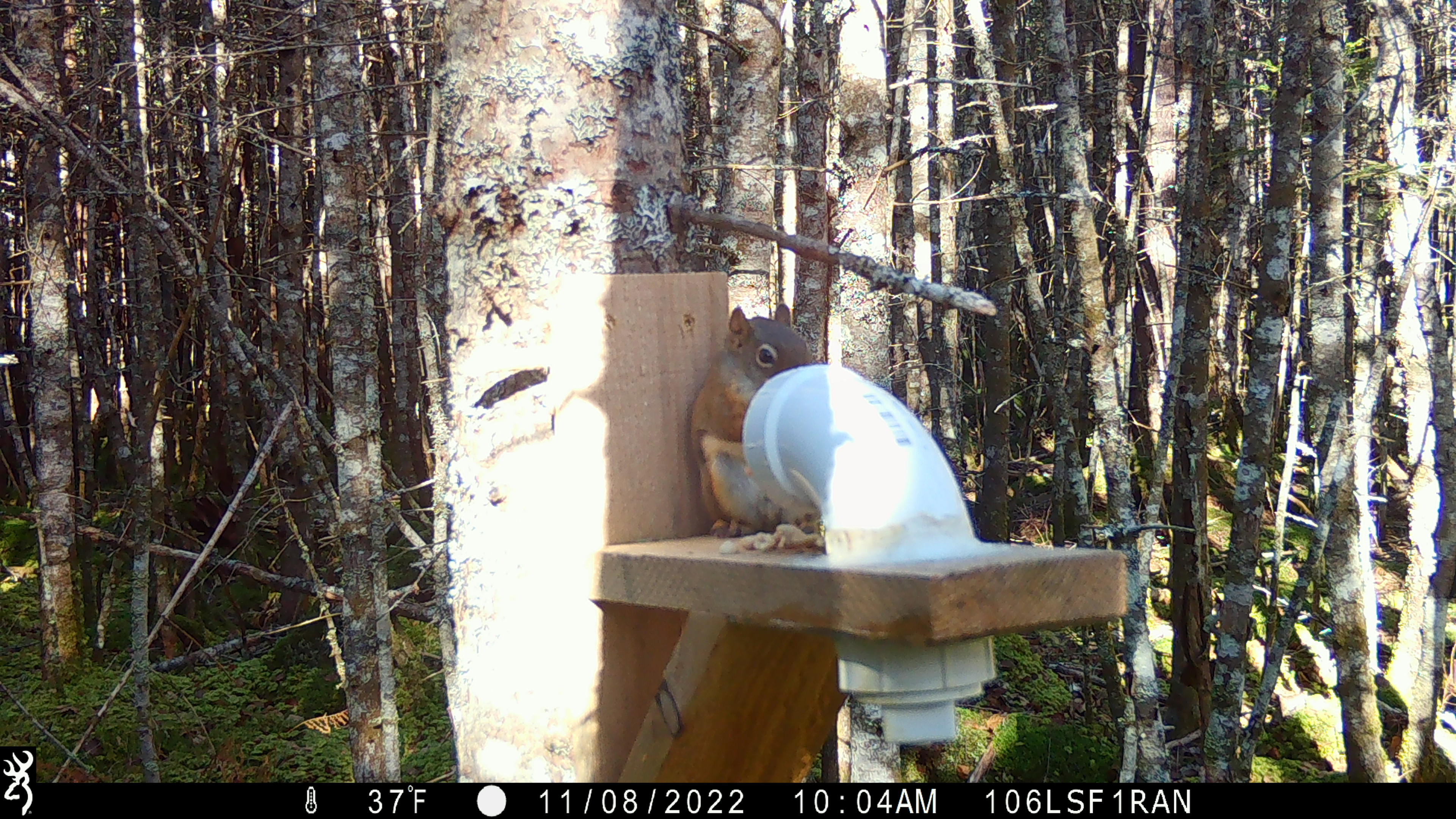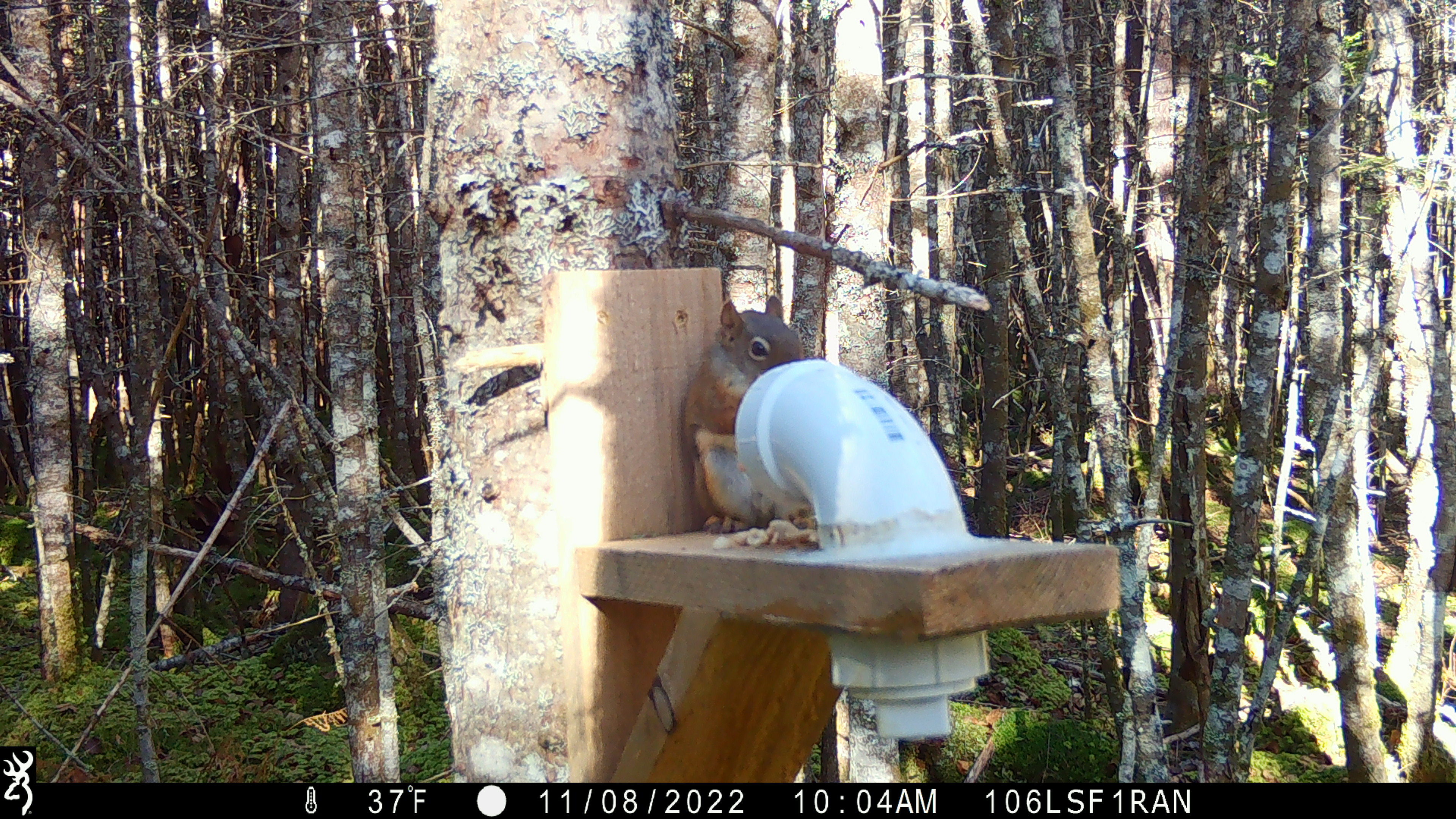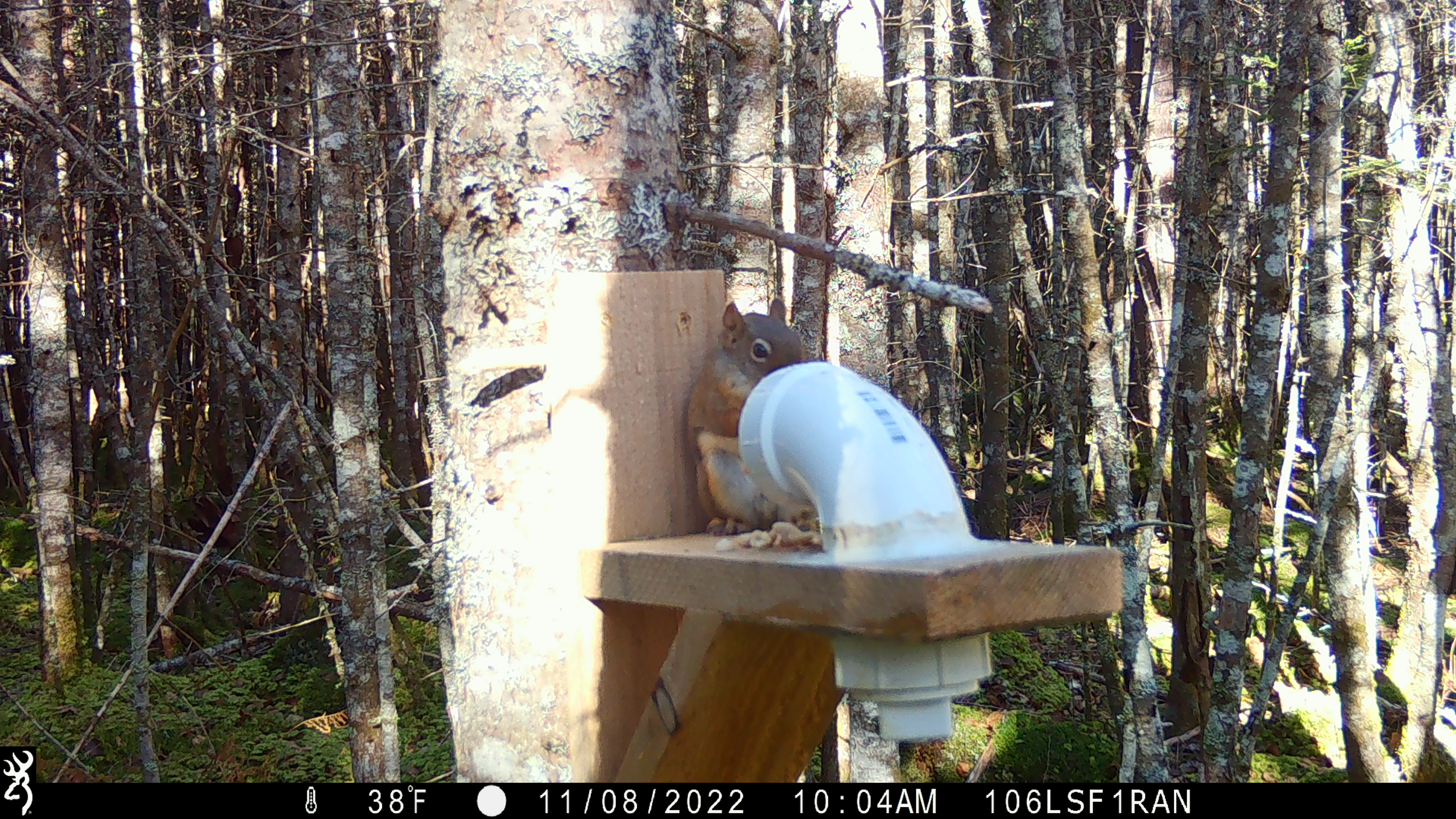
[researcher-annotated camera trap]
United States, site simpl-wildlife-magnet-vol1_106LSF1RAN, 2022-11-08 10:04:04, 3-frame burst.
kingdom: Animalia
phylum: Chordata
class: Mammalia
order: Rodentia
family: Sciuridae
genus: Tamiasciurus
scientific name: Tamiasciurus hudsonicus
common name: red squirrel